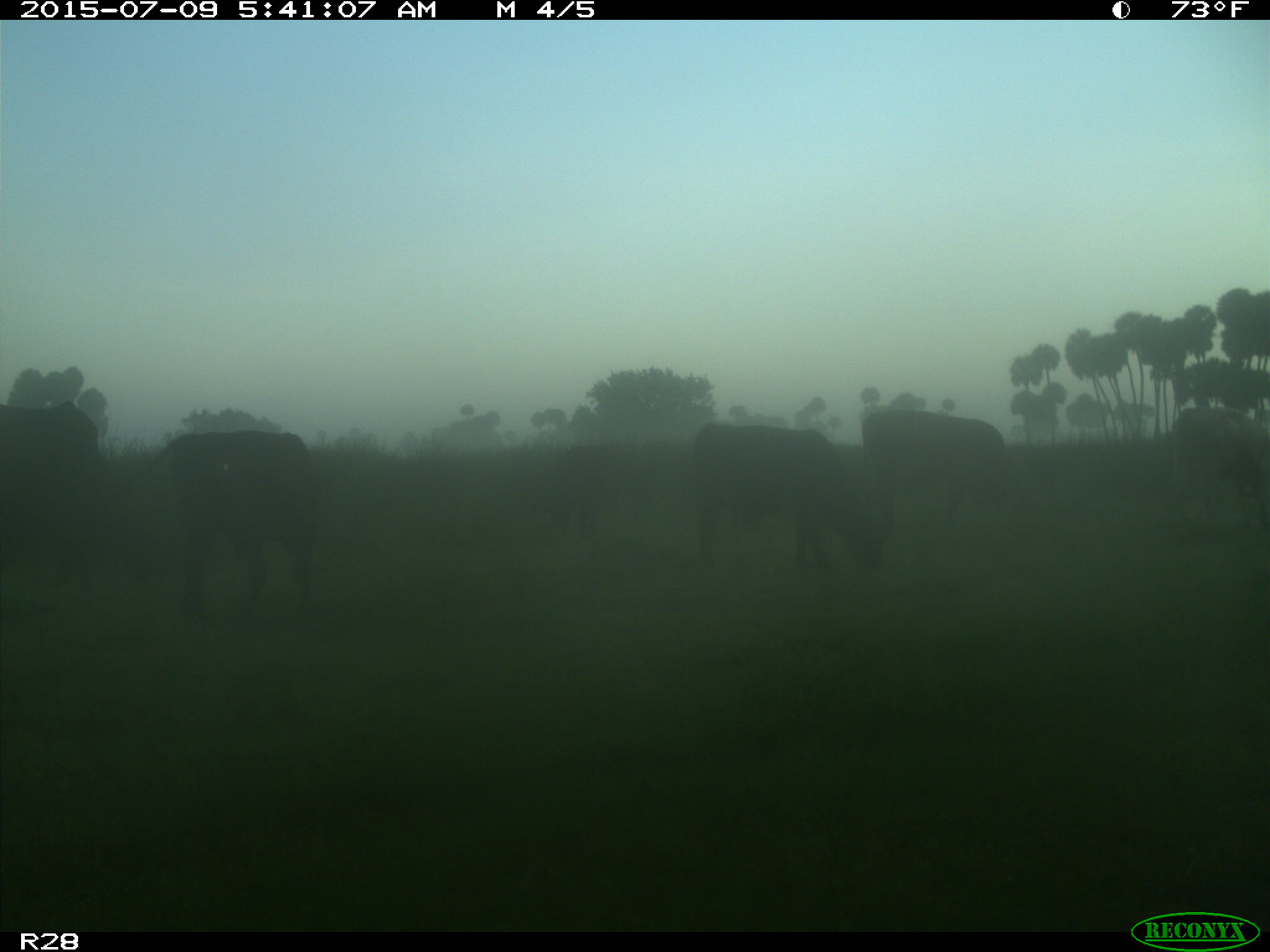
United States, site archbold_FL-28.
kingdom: Animalia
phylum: Chordata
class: Mammalia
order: Artiodactyla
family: Bovidae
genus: Bos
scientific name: Bos taurus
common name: domestic cow